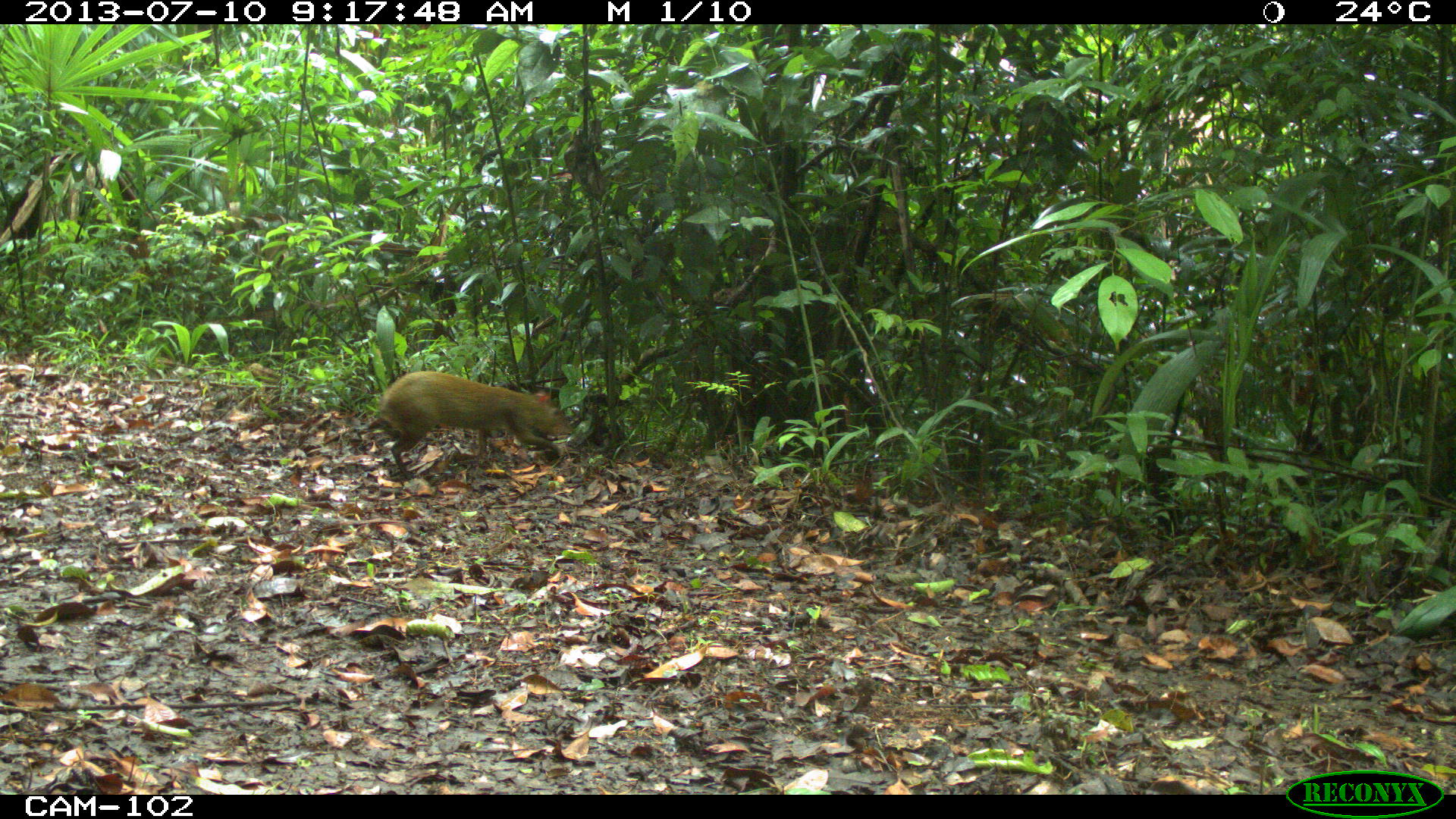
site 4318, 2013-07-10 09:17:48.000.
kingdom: Animalia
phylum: Chordata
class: Mammalia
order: Rodentia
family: Dasyproctidae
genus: Dasyprocta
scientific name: Dasyprocta punctata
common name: central american agouti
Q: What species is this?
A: Dasyprocta punctata (central american agouti).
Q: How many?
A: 1.